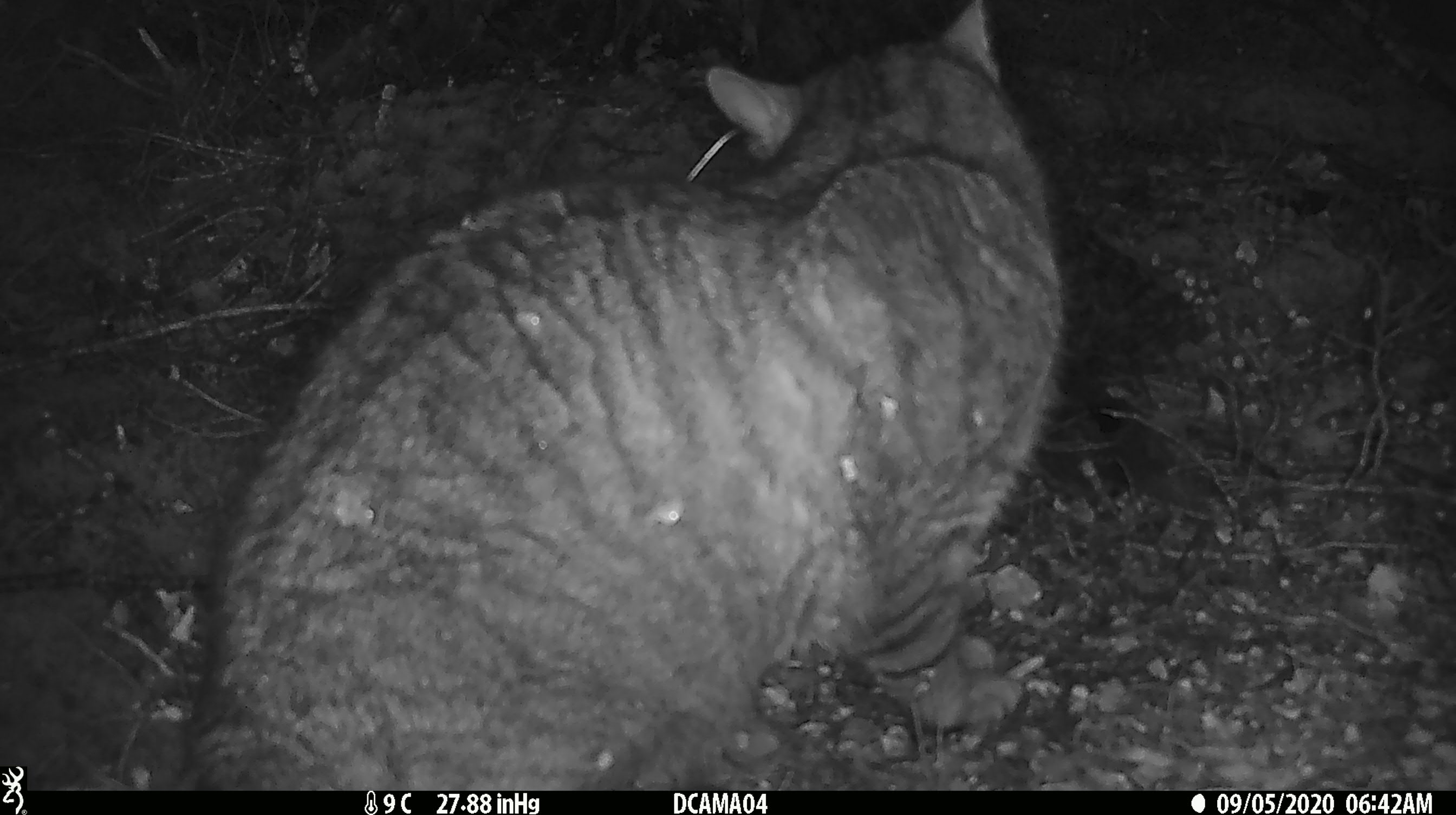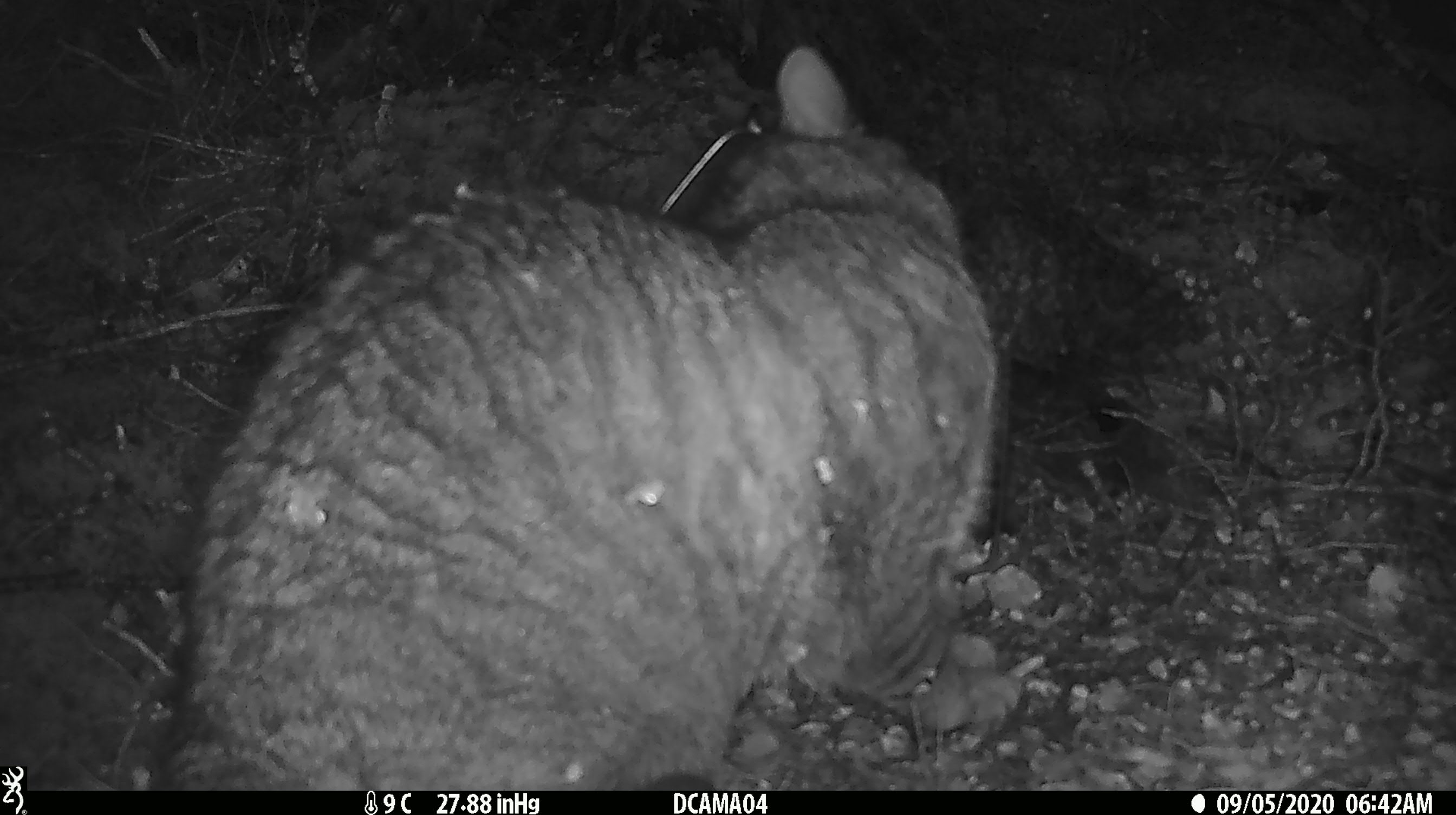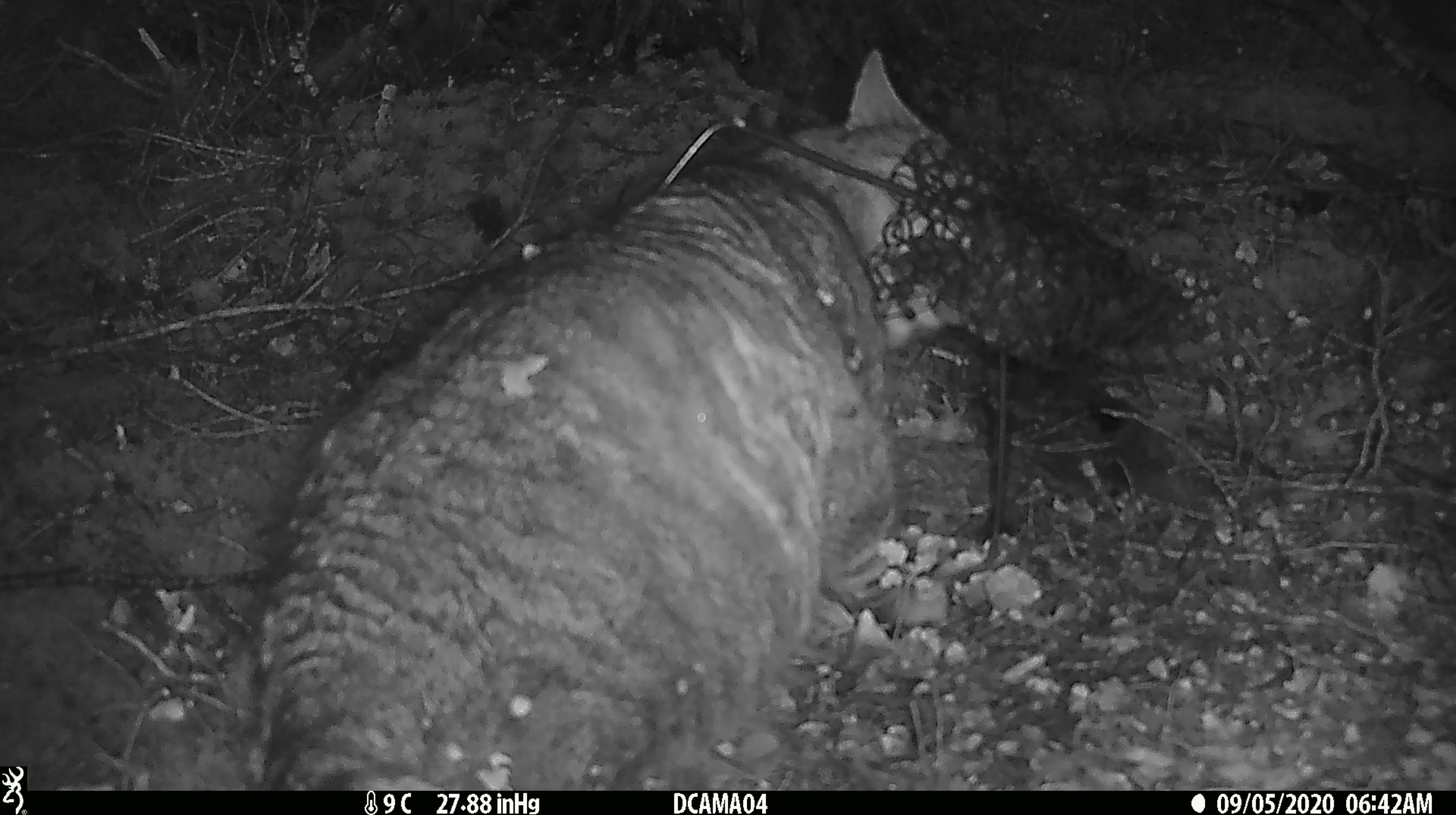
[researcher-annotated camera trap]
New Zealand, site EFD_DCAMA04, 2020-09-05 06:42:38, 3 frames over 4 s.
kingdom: Animalia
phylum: Chordata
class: Mammalia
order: Carnivora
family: Felidae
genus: Felis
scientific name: Felis catus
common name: domestic cat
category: cat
Cat (domestic cat) (Felis catus).